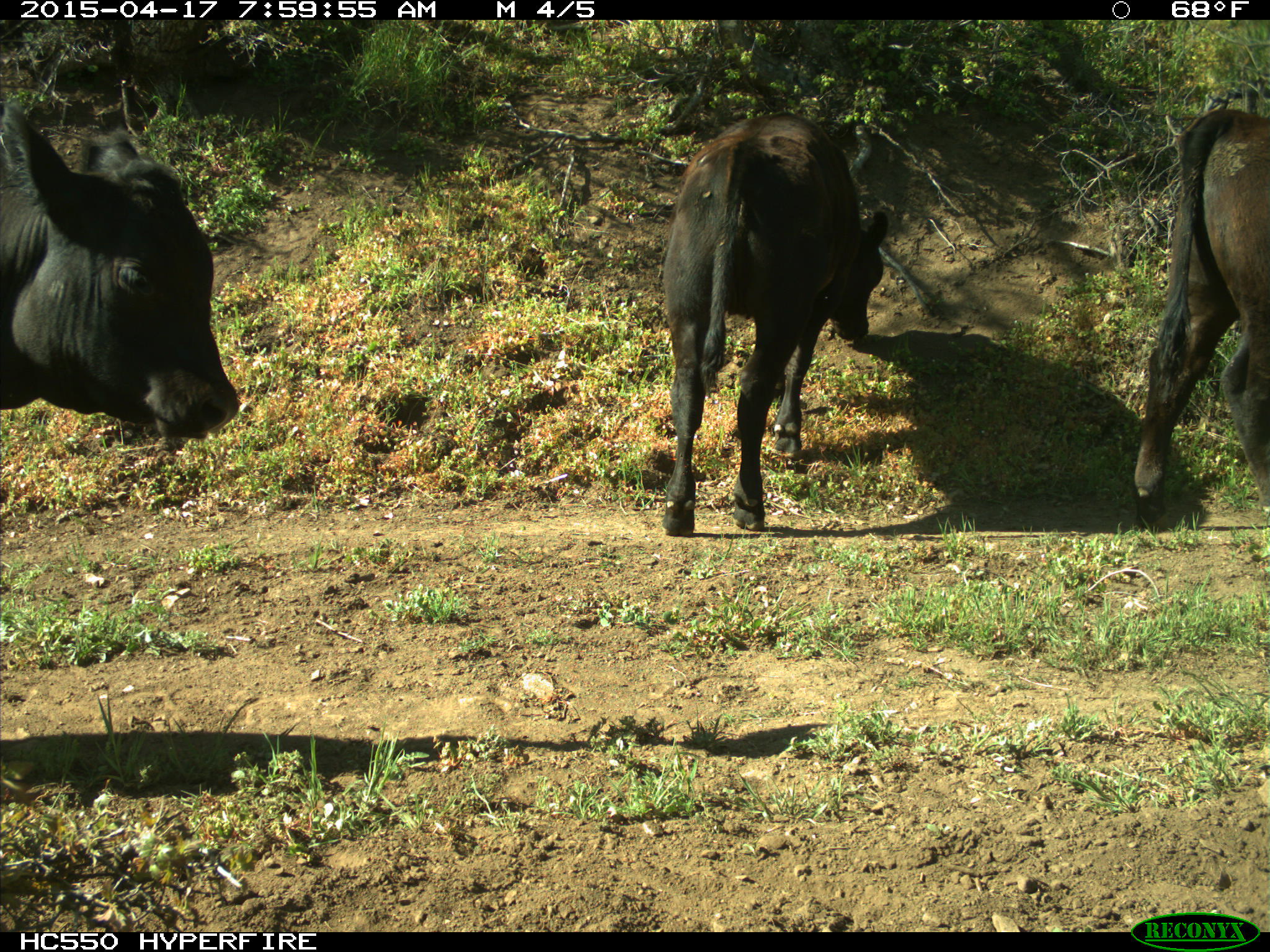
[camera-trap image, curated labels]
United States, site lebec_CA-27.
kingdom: Animalia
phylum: Chordata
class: Mammalia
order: Artiodactyla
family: Bovidae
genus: Bos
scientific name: Bos taurus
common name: domestic cow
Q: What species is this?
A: Bos taurus (domestic cow).